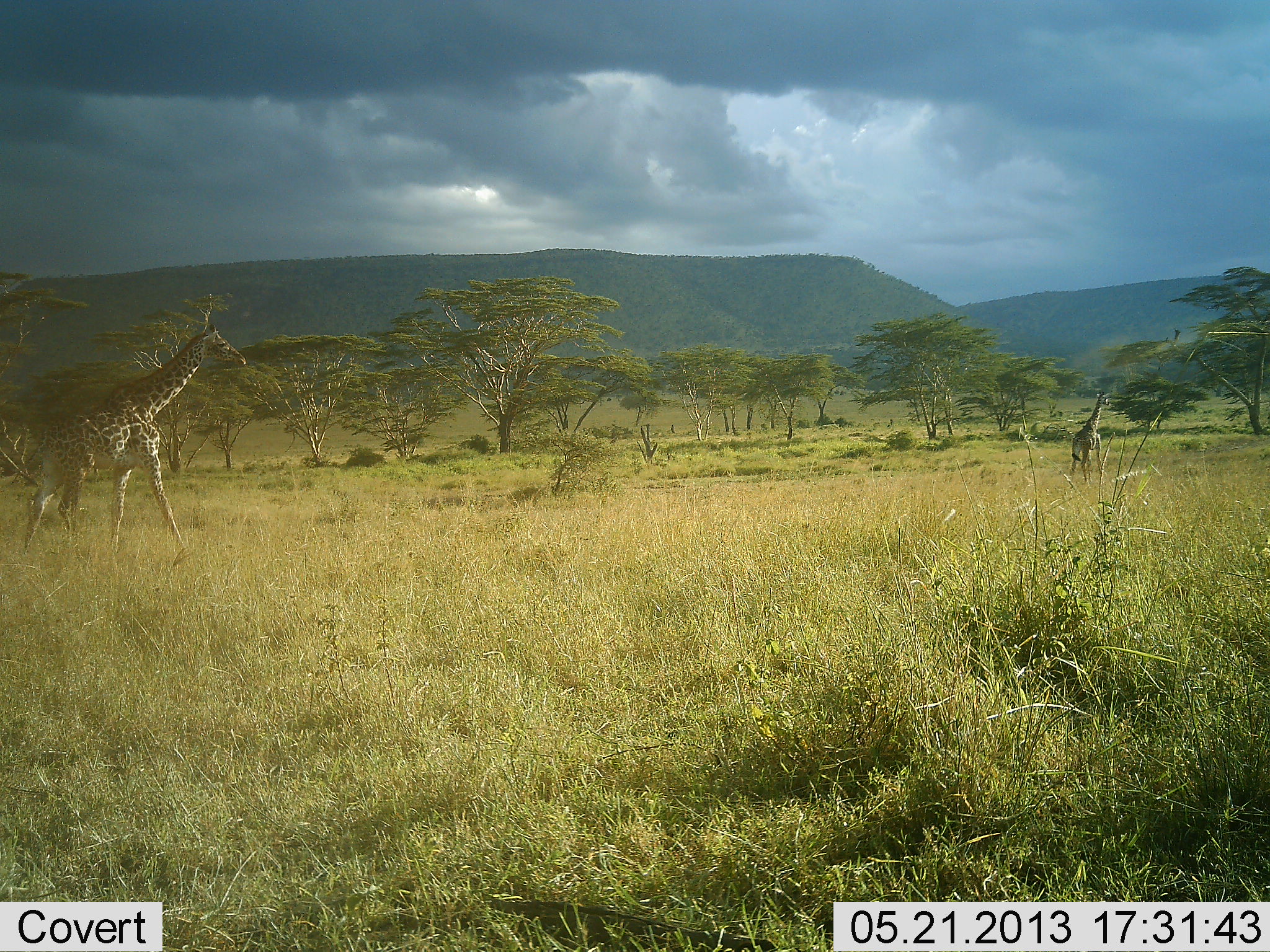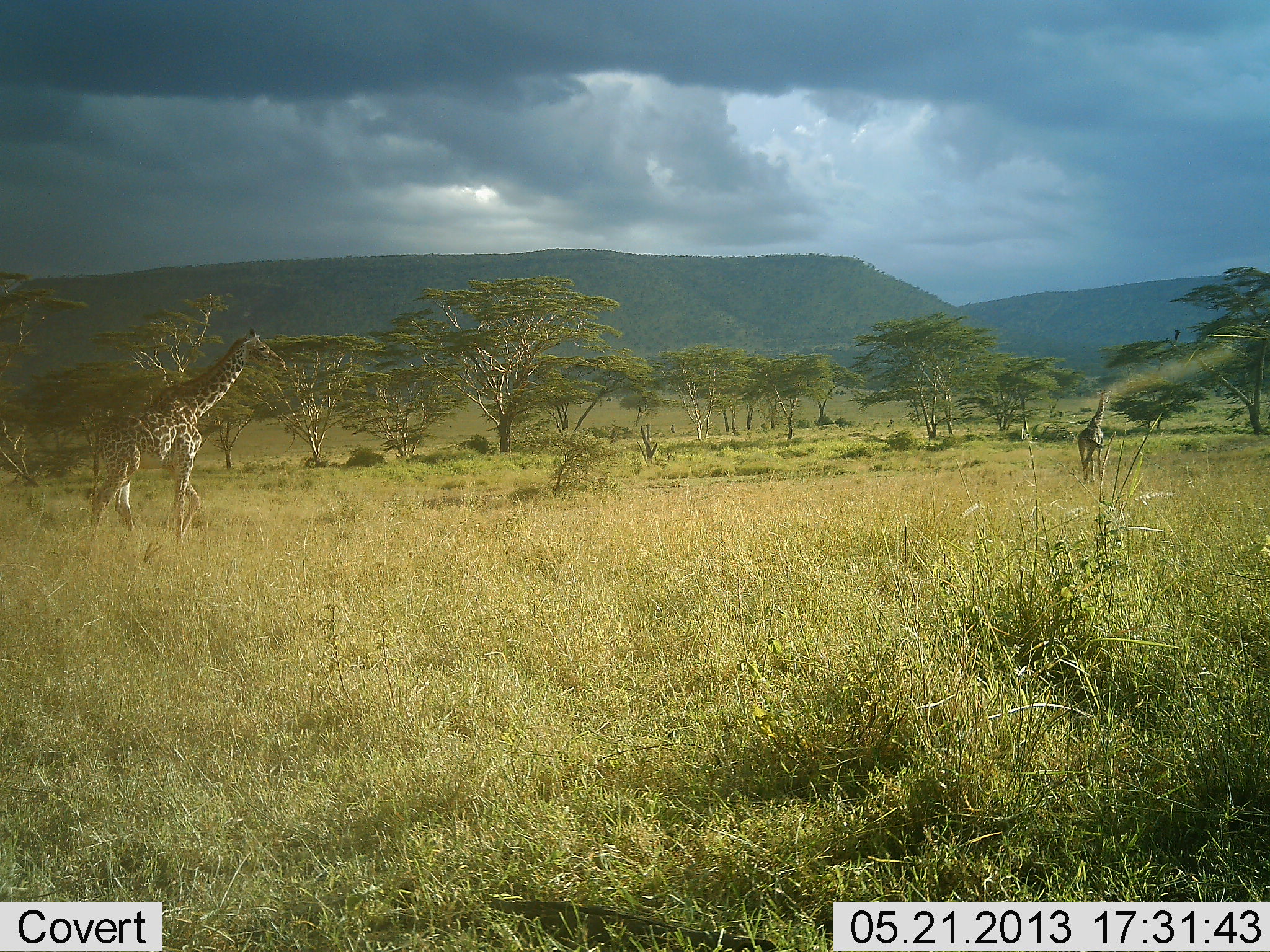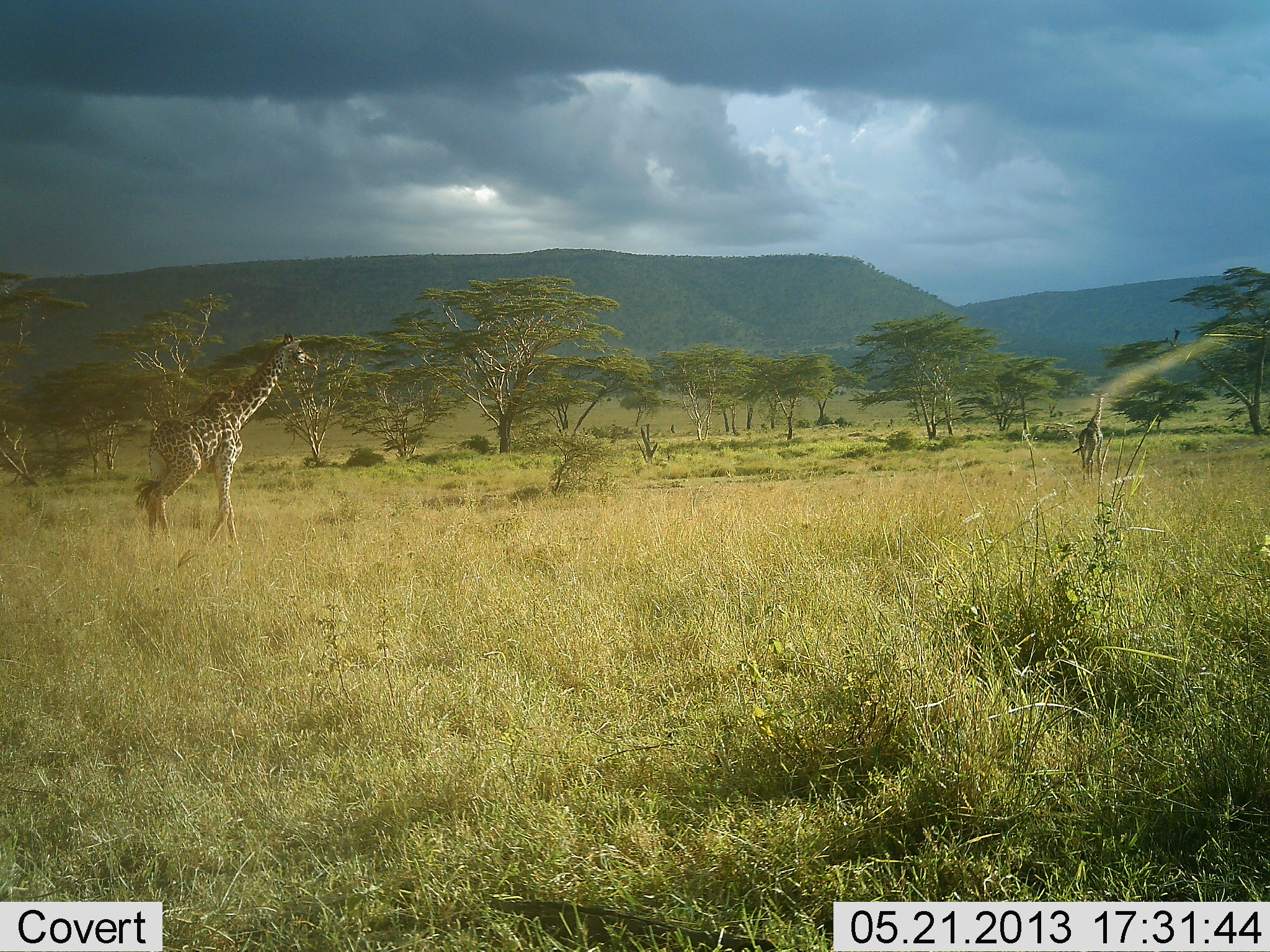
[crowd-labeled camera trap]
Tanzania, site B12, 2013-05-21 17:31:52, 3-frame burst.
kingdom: Animalia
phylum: Chordata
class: Mammalia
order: Artiodactyla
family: Giraffidae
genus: Giraffa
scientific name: Giraffa camelopardalis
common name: giraffe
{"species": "giraffe (Giraffa camelopardalis)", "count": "2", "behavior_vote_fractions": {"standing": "10%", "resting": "0%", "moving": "100%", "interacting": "0%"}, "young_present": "0%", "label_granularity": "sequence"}